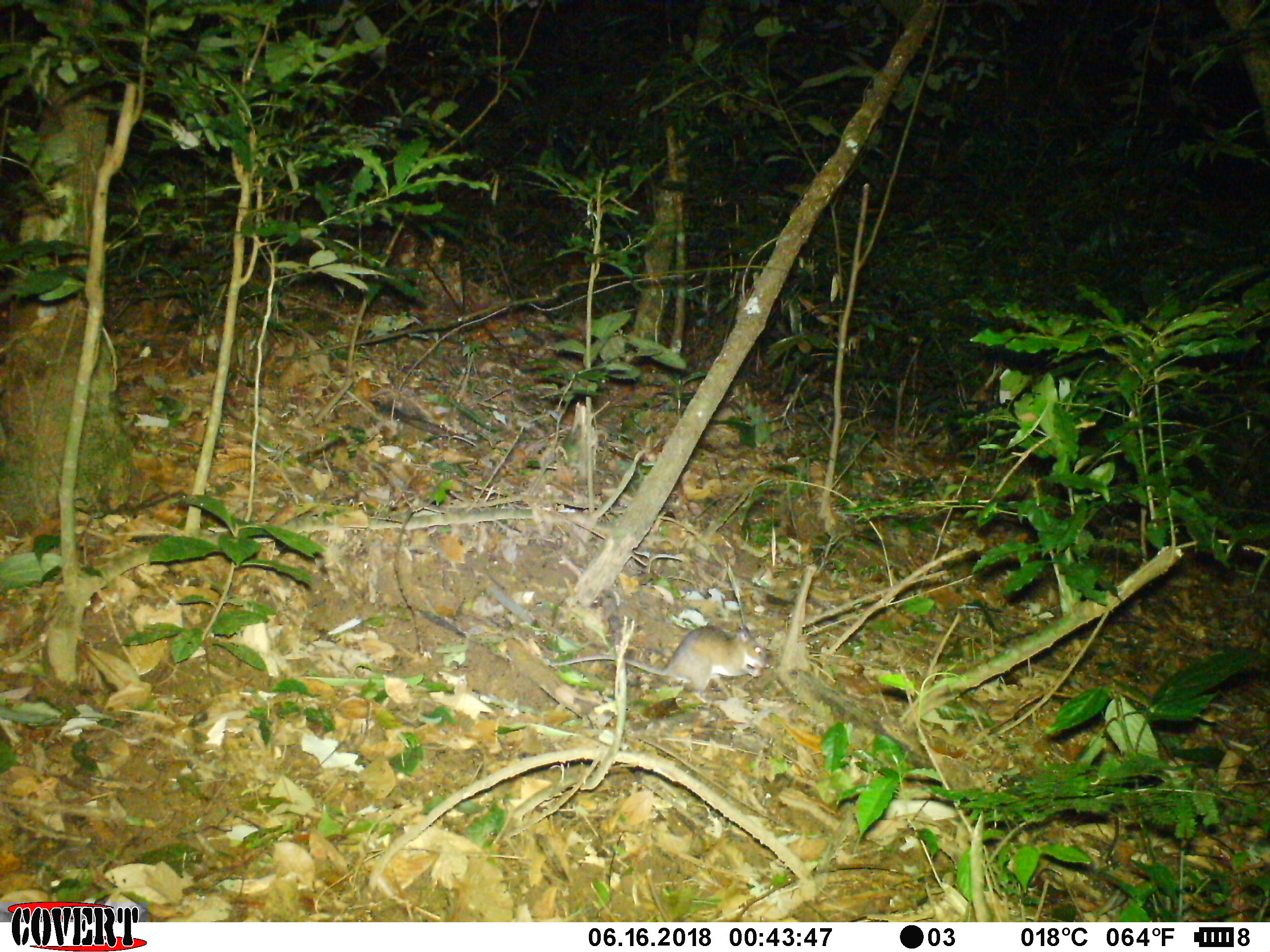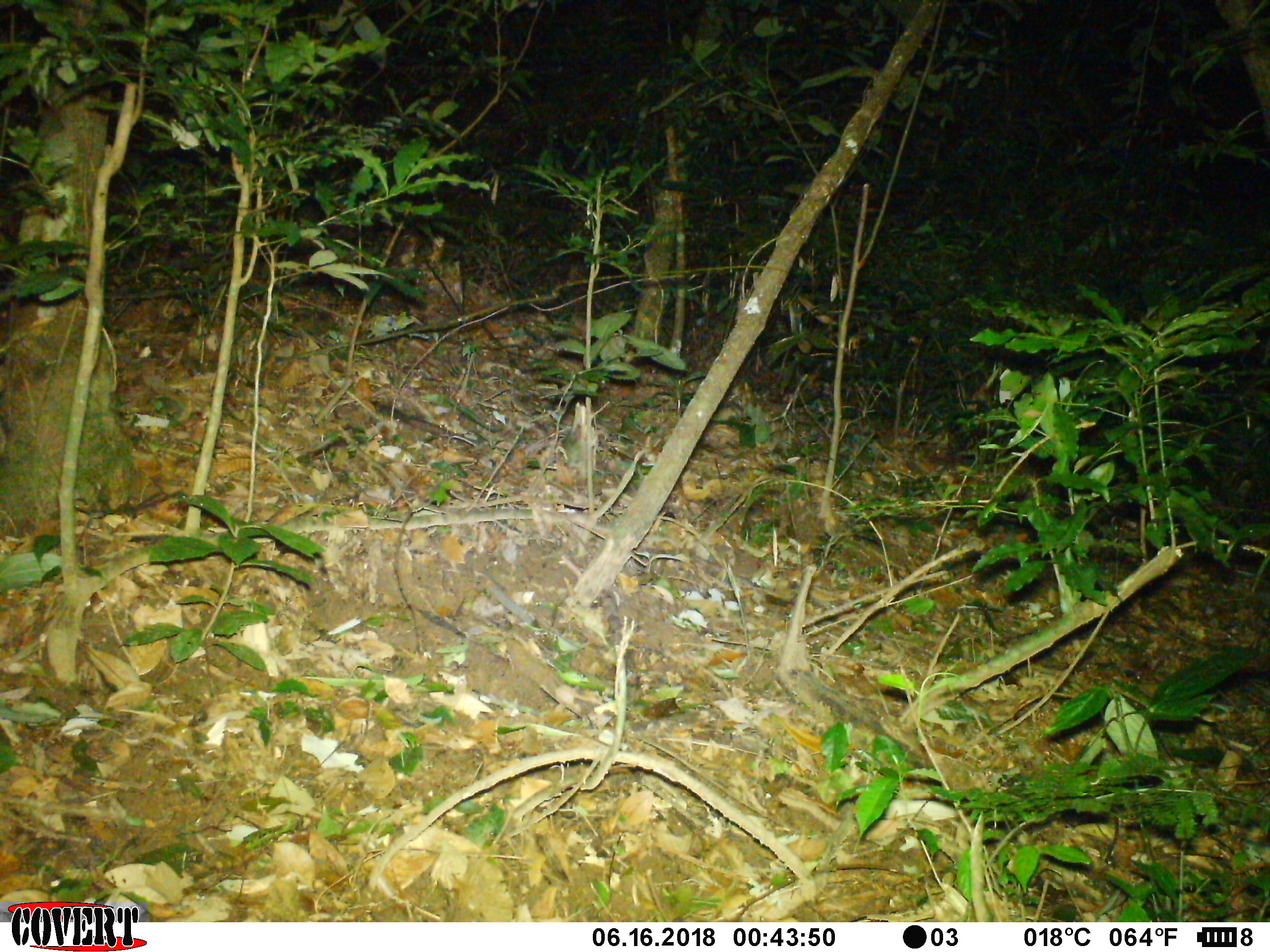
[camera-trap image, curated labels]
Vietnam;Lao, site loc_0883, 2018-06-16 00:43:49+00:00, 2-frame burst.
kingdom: Animalia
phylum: Chordata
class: Mammalia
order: Rodentia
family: Muridae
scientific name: Muridae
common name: old-world mice and rats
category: unidentified murid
Unidentified murid (old-world mice and rats) (Muridae). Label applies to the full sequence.